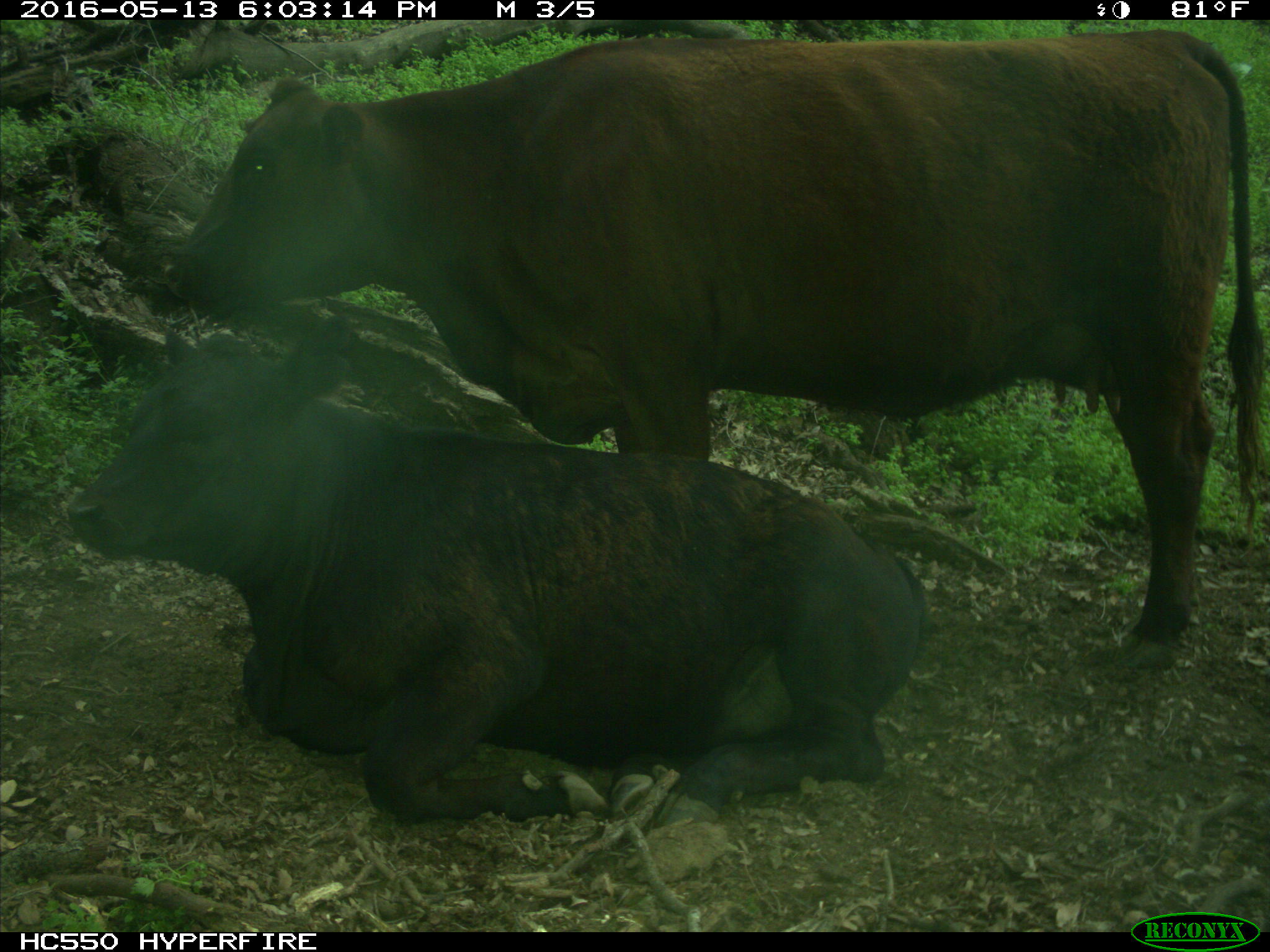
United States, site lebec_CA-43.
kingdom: Animalia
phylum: Chordata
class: Mammalia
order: Artiodactyla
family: Bovidae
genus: Bos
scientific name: Bos taurus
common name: domestic cow